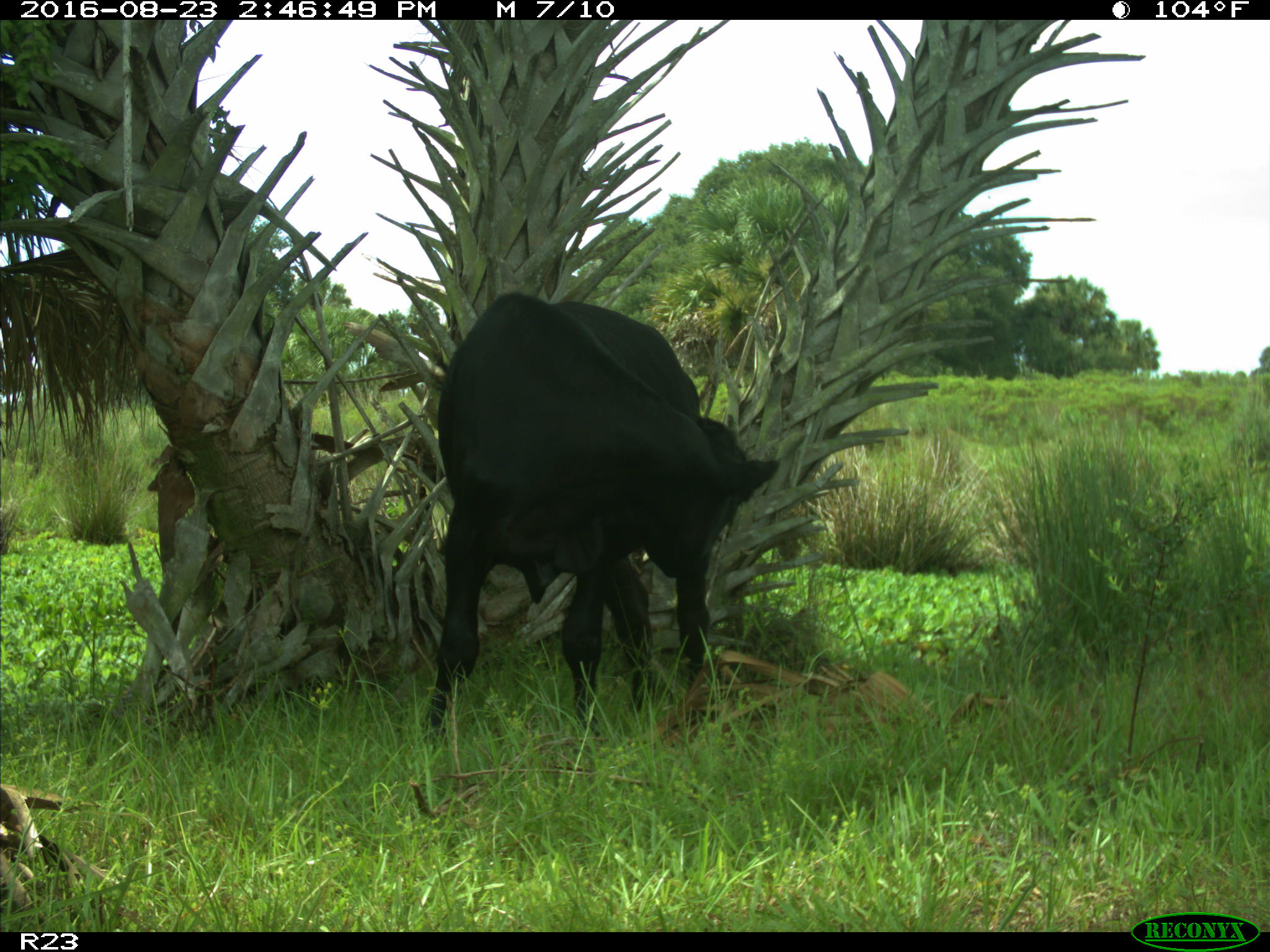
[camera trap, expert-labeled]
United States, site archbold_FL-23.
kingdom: Animalia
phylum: Chordata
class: Mammalia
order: Artiodactyla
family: Bovidae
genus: Bos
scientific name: Bos taurus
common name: domestic cow